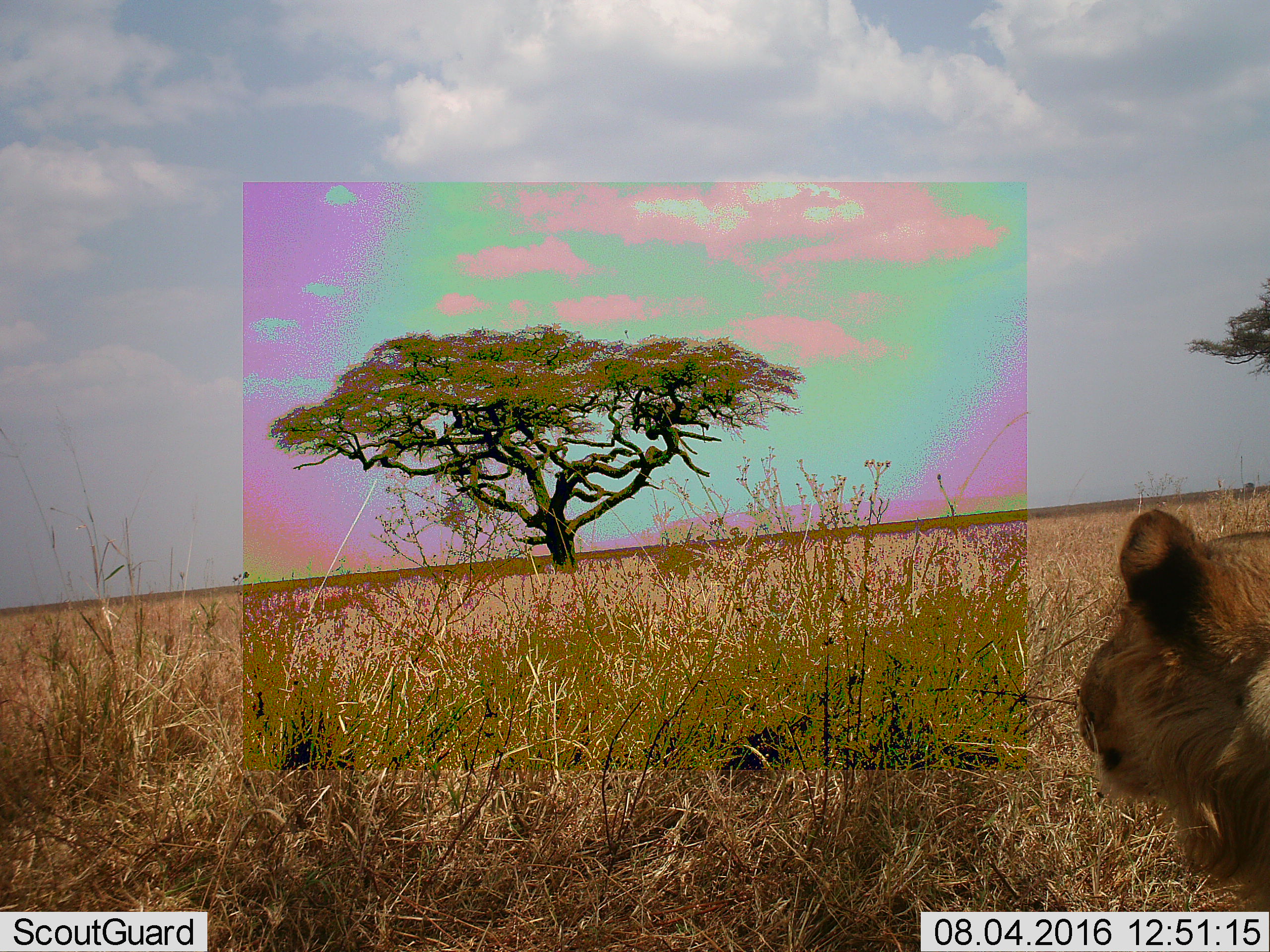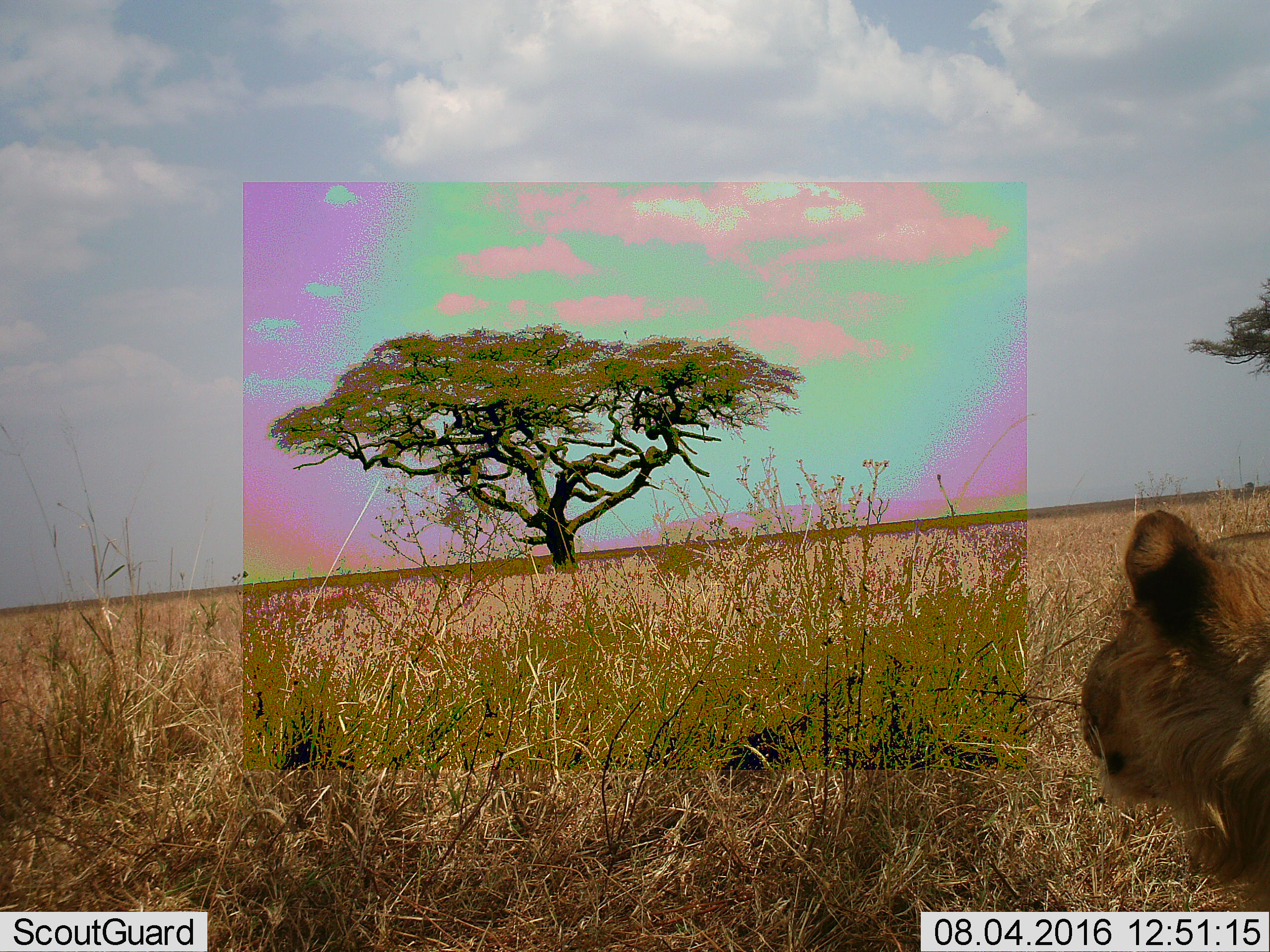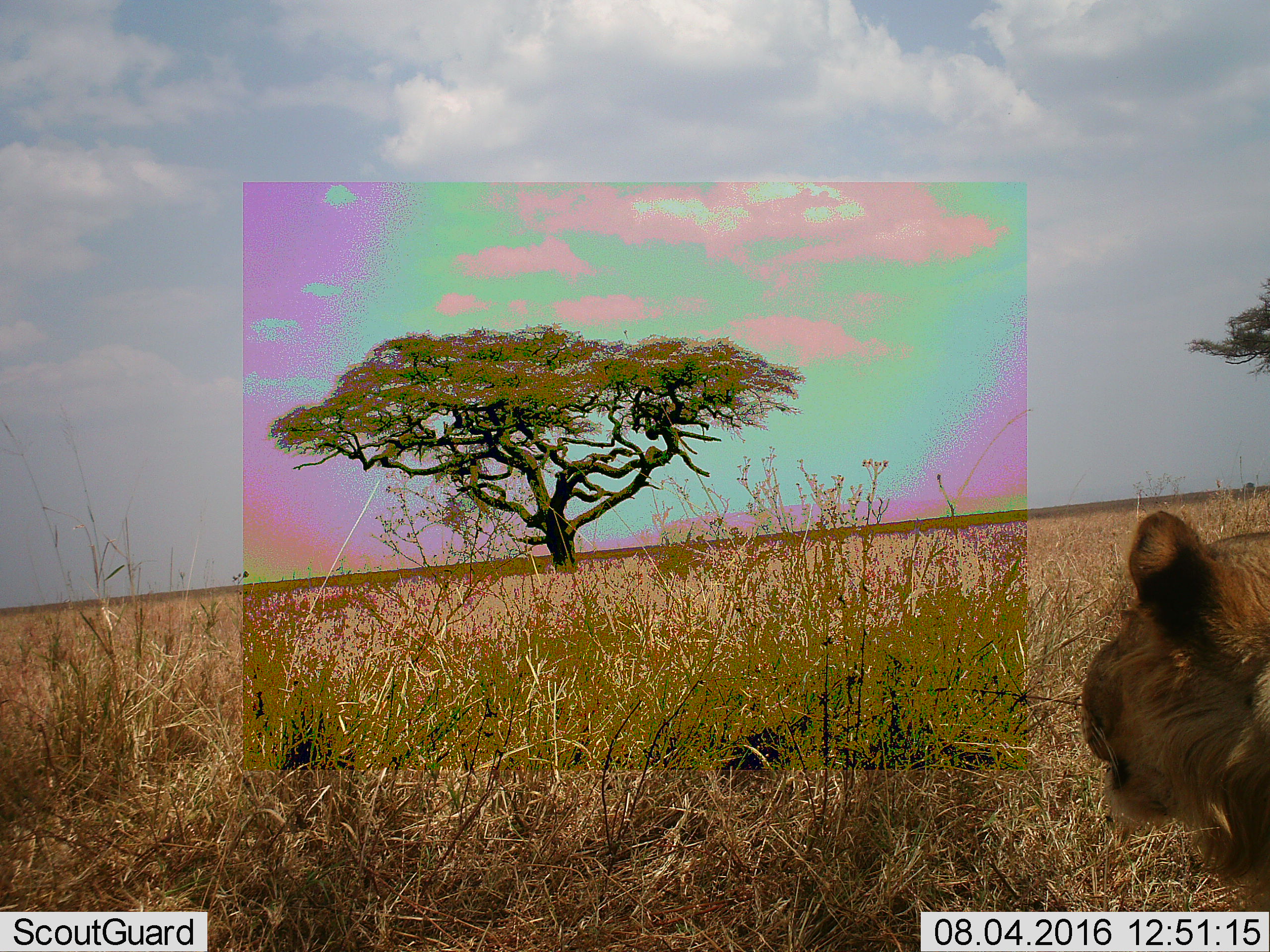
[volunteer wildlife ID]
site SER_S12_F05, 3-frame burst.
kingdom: Animalia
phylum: Chordata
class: Mammalia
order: Carnivora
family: Felidae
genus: Panthera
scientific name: Panthera leo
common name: lion male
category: lionmale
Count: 1.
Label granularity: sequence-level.